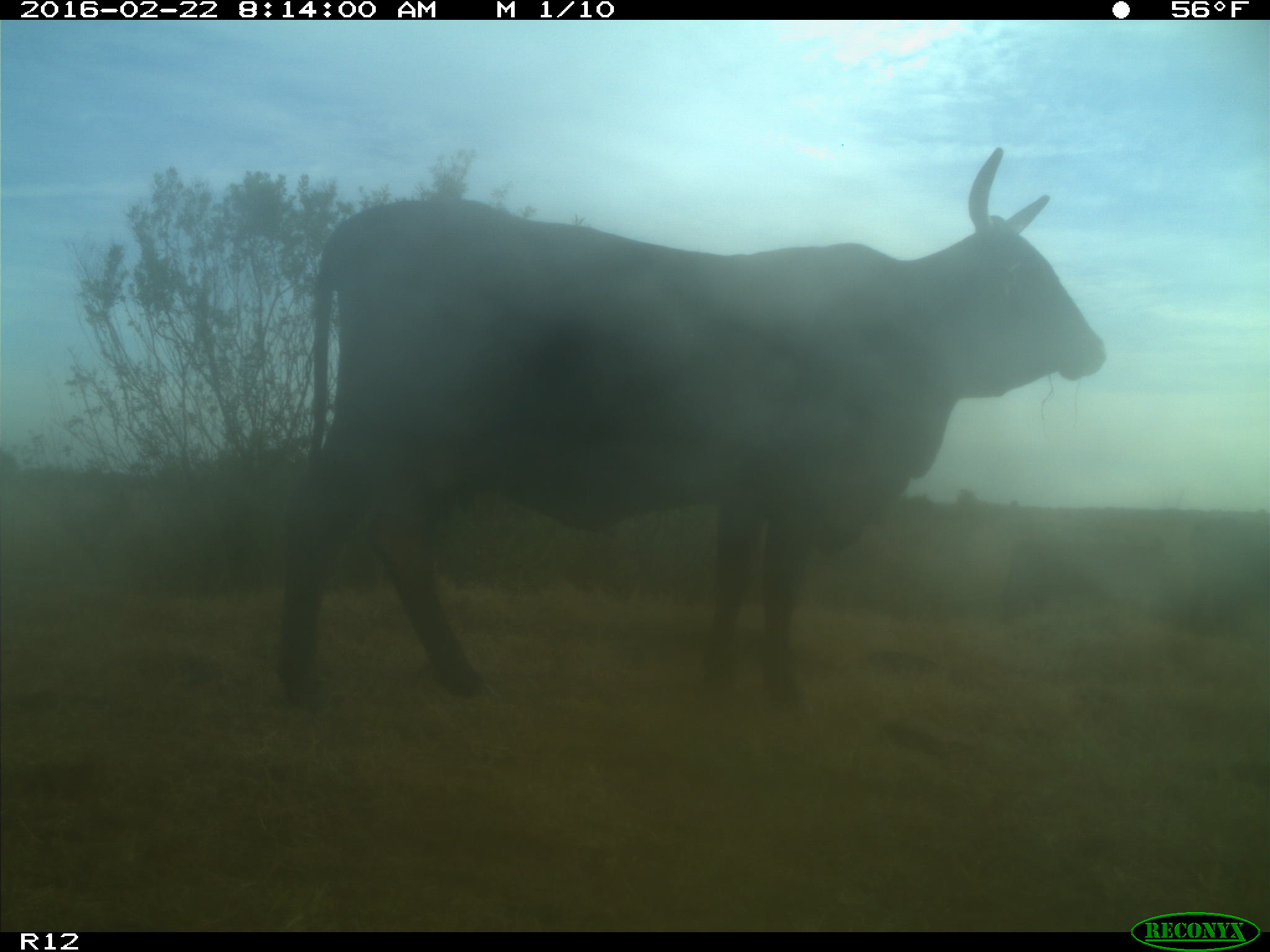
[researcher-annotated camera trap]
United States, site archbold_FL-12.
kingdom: Animalia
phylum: Chordata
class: Mammalia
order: Artiodactyla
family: Bovidae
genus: Bos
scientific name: Bos taurus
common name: domestic cow